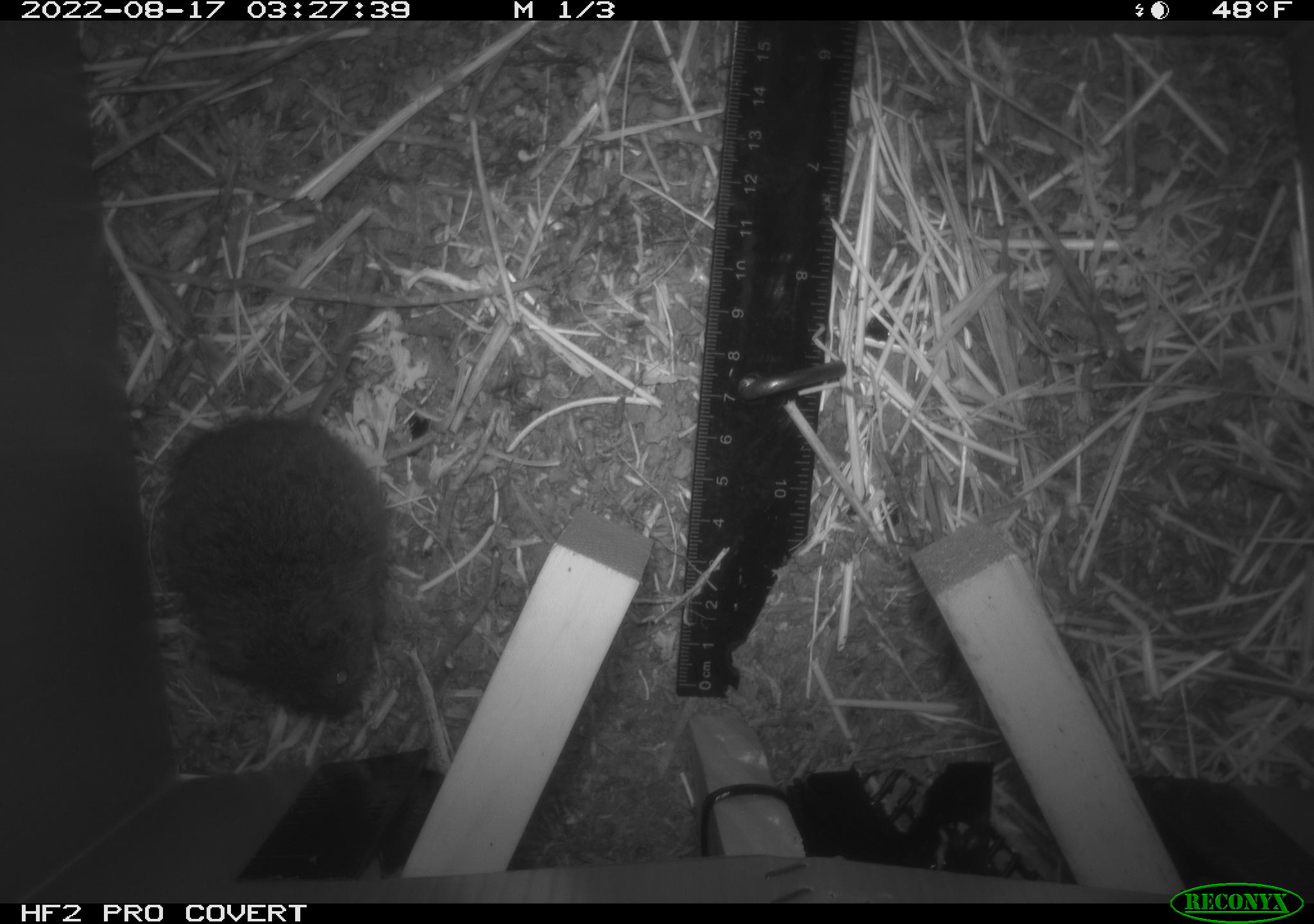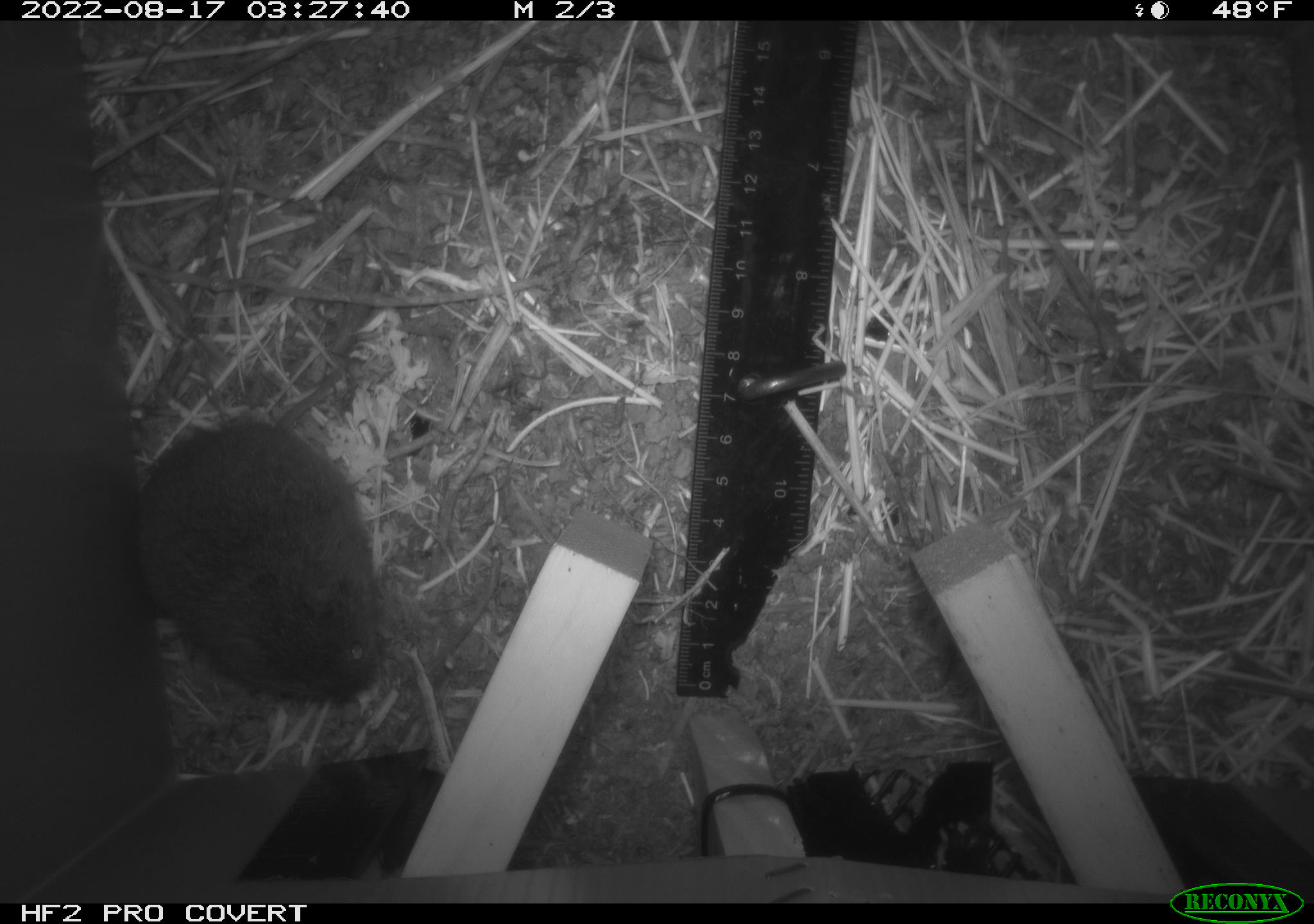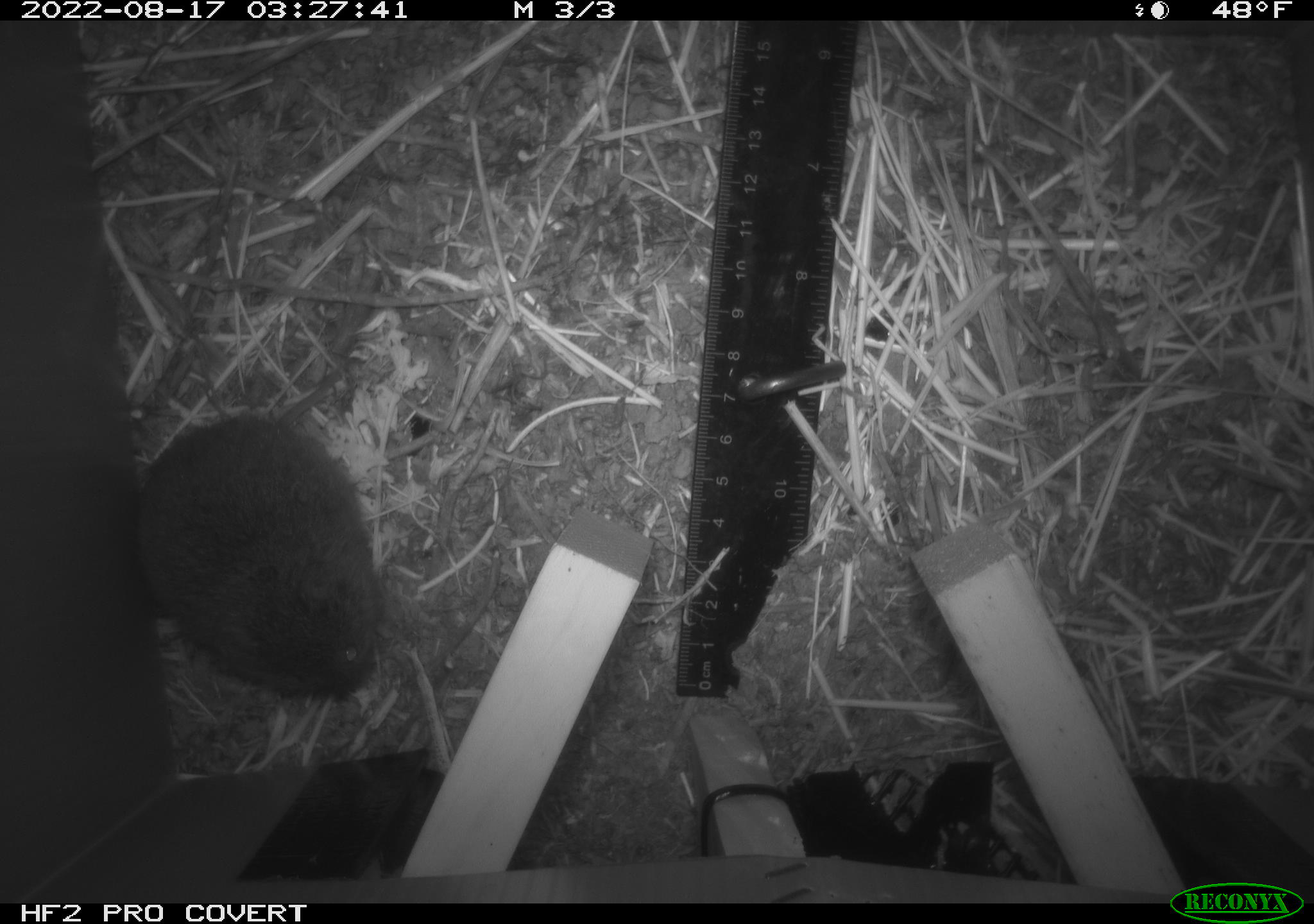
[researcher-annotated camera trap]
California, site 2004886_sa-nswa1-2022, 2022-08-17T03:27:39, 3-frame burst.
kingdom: Animalia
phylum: Chordata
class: Mammalia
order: Rodentia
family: Cricetidae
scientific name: Cricetidae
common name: hamsters, voles, lemmings, and allies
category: cricetidae family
Cricetidae family (hamsters, voles, lemmings, and allies) (Cricetidae).